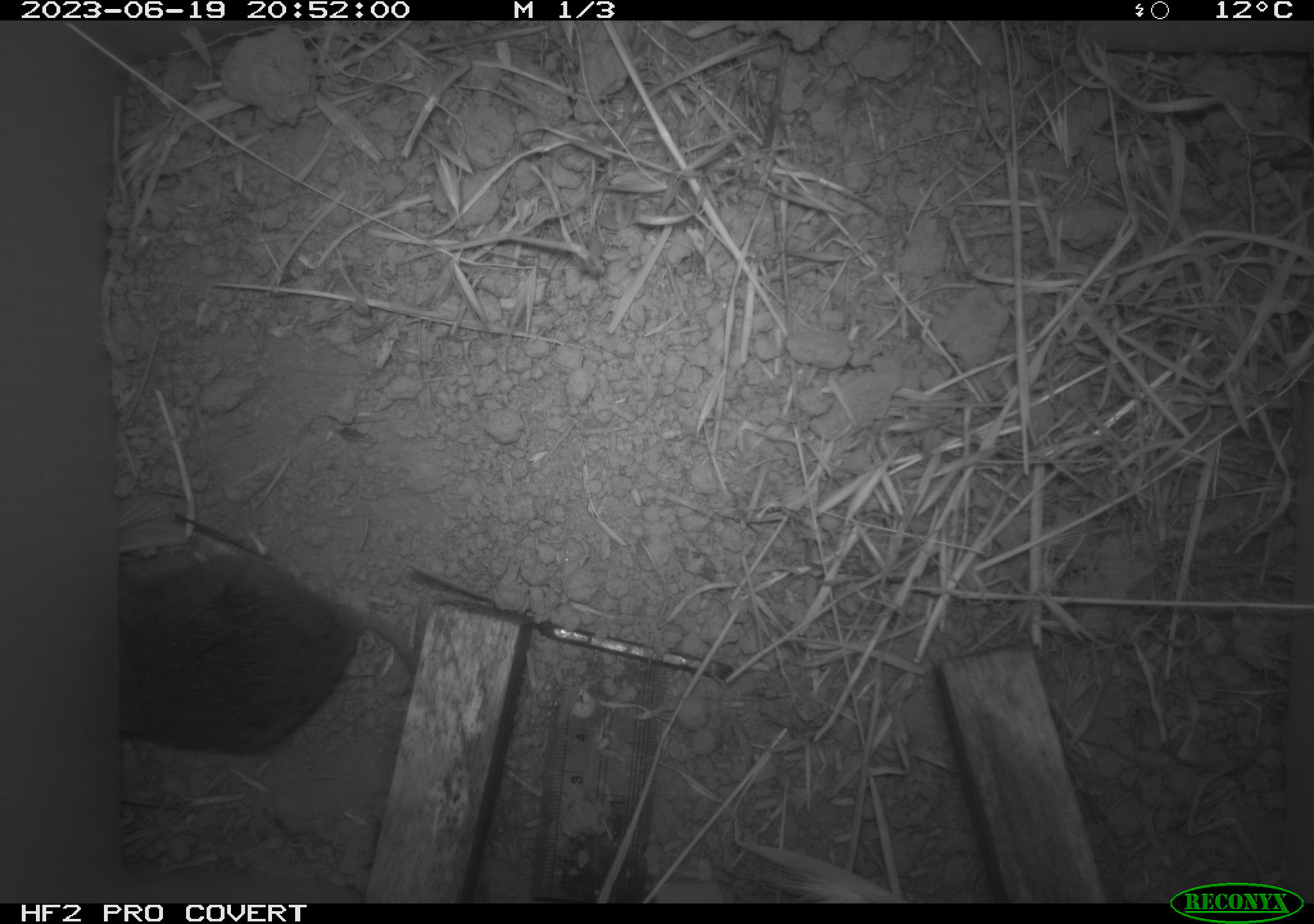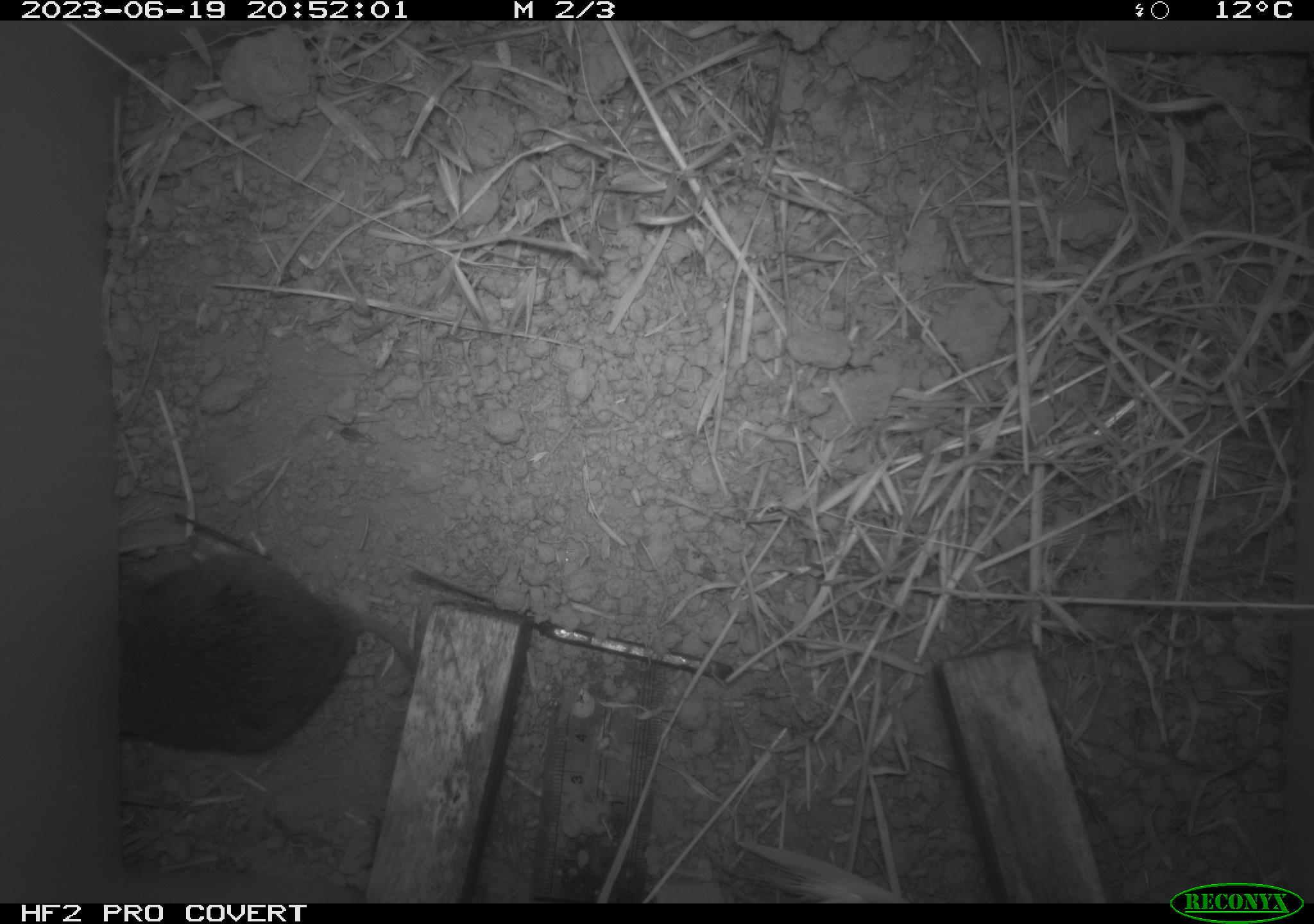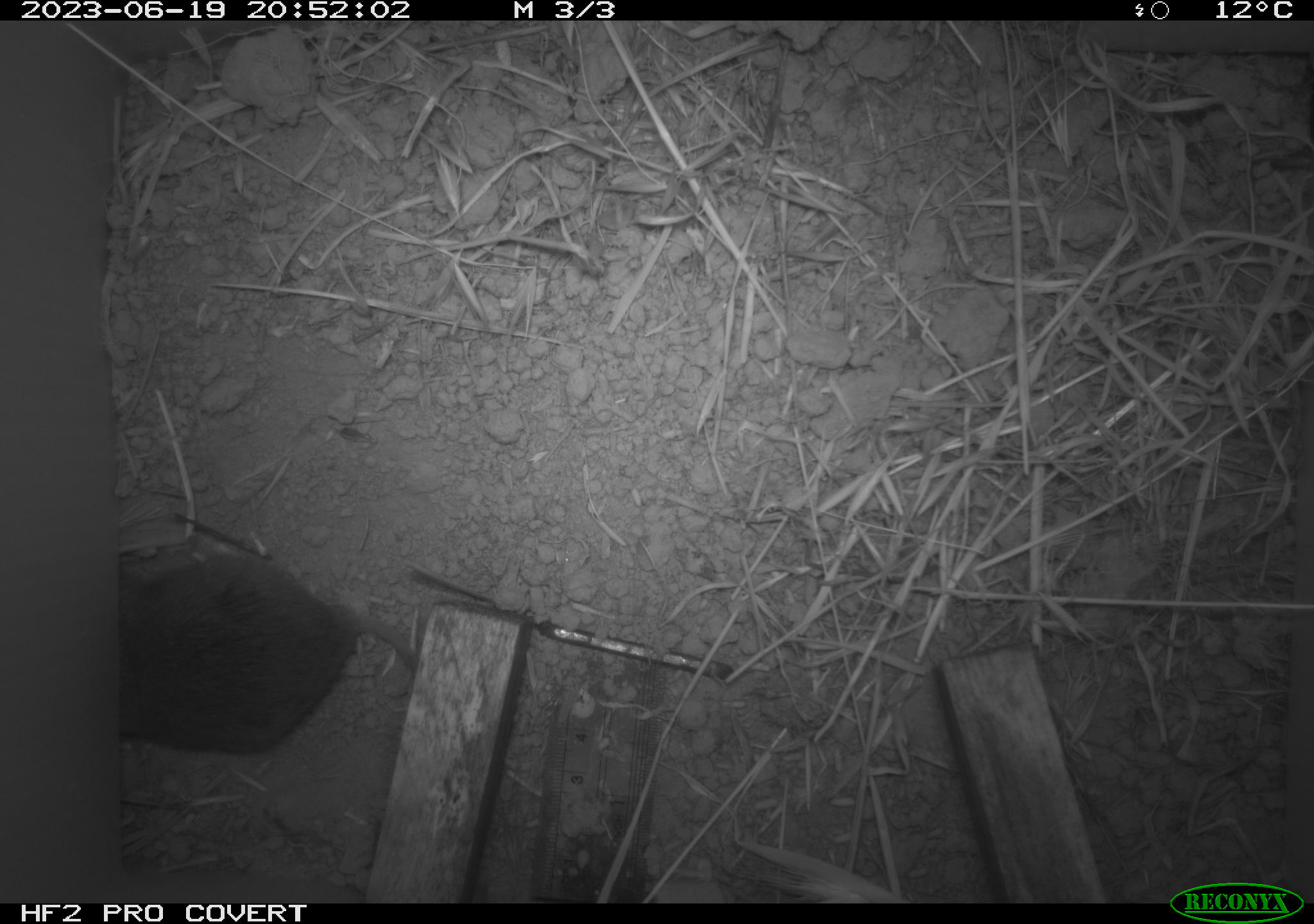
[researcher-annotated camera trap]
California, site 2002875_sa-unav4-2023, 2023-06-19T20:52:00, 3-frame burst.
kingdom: Animalia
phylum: Chordata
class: Mammalia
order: Rodentia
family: Cricetidae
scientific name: Arvicolinae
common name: voles, lemmings, and muskrats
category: arvicolinae subfamily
Arvicolinae subfamily (voles, lemmings, and muskrats) (Arvicolinae).